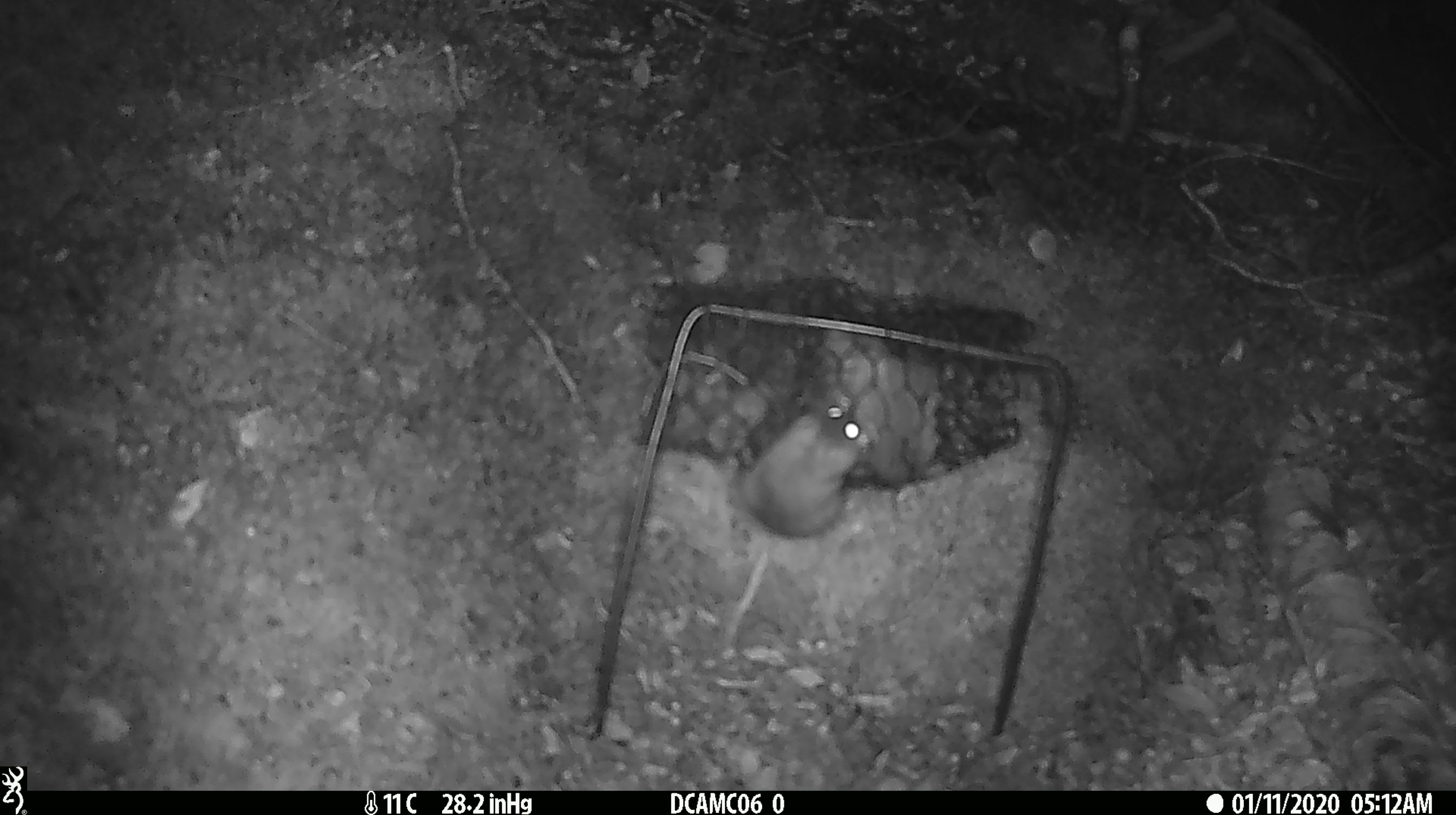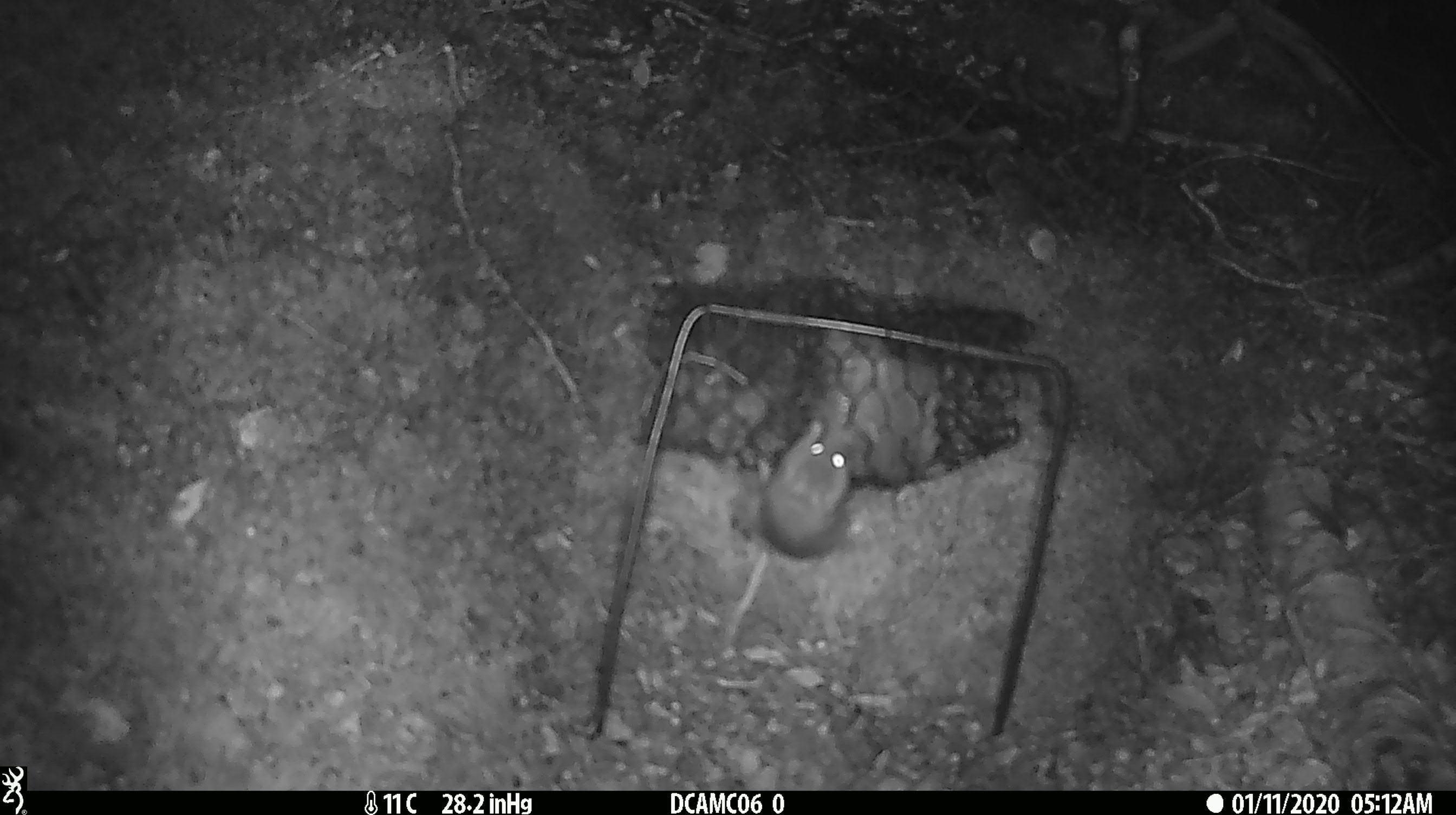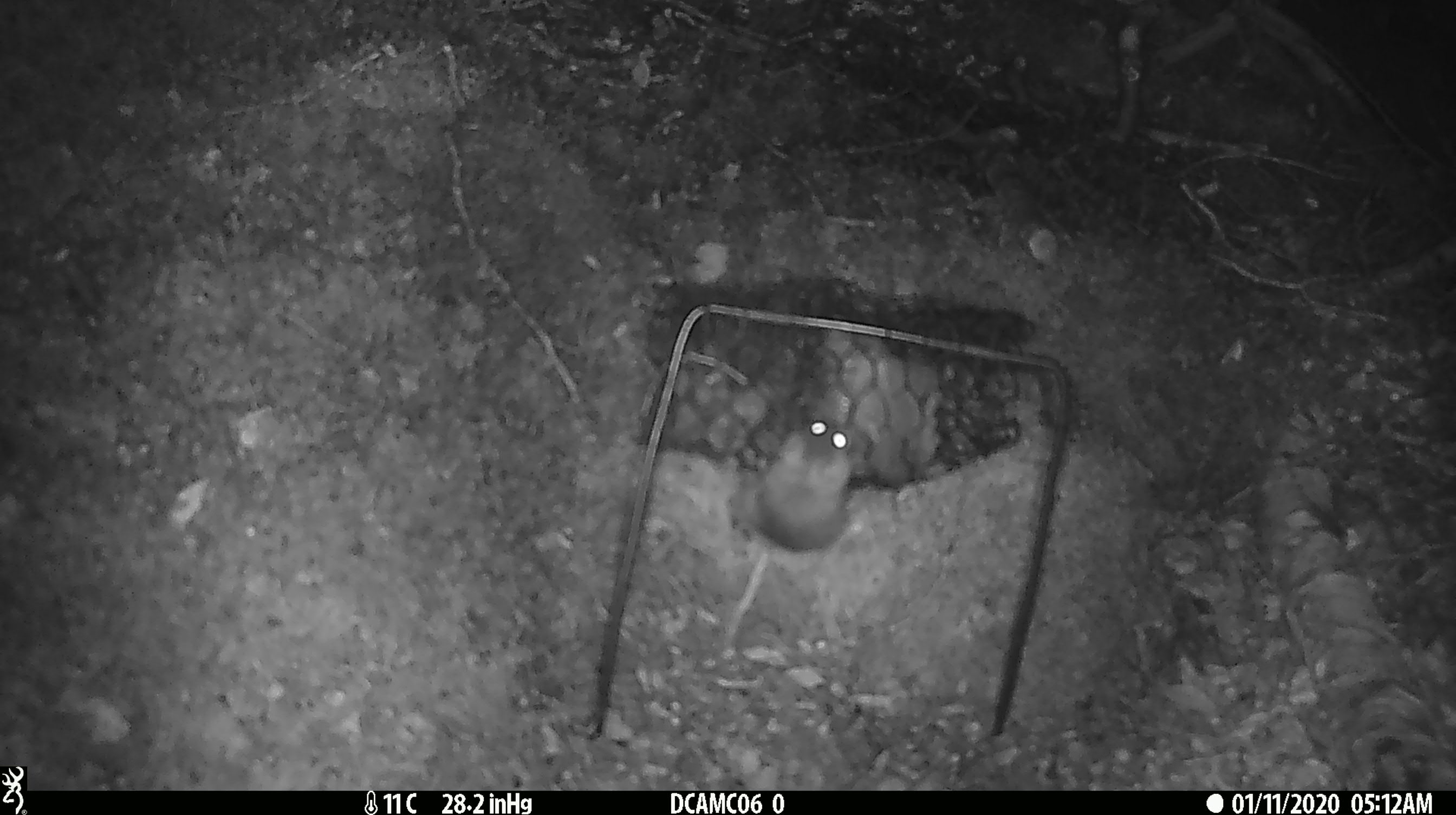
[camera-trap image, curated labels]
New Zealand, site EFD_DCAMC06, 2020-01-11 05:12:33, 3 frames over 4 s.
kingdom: Animalia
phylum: Chordata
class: Mammalia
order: Rodentia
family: Muridae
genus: Mus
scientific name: Mus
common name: mouse